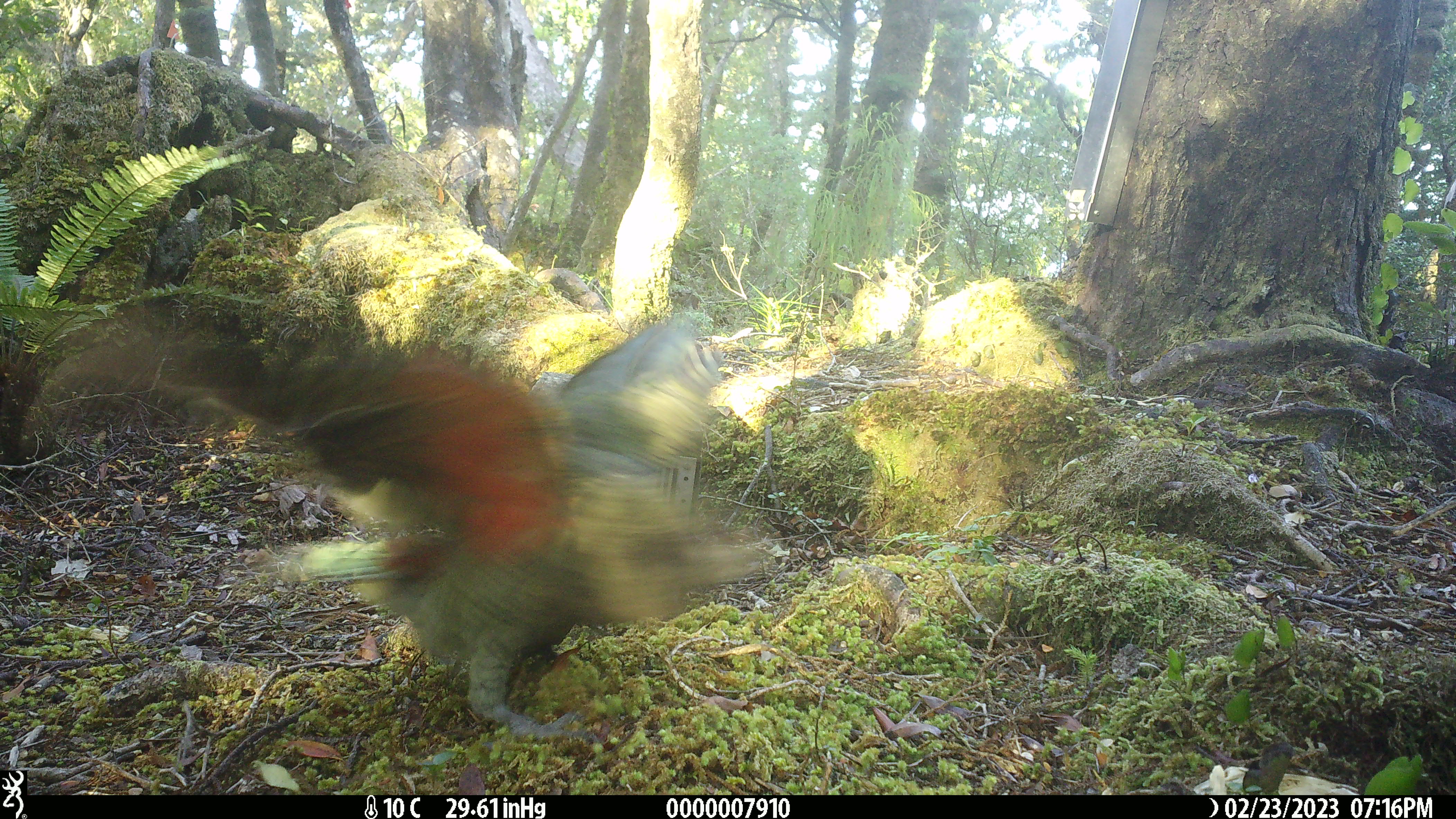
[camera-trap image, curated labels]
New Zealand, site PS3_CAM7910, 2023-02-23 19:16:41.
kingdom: Animalia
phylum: Chordata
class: Aves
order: Psittaciformes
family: Strigopidae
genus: Nestor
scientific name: Nestor notabilis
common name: kea